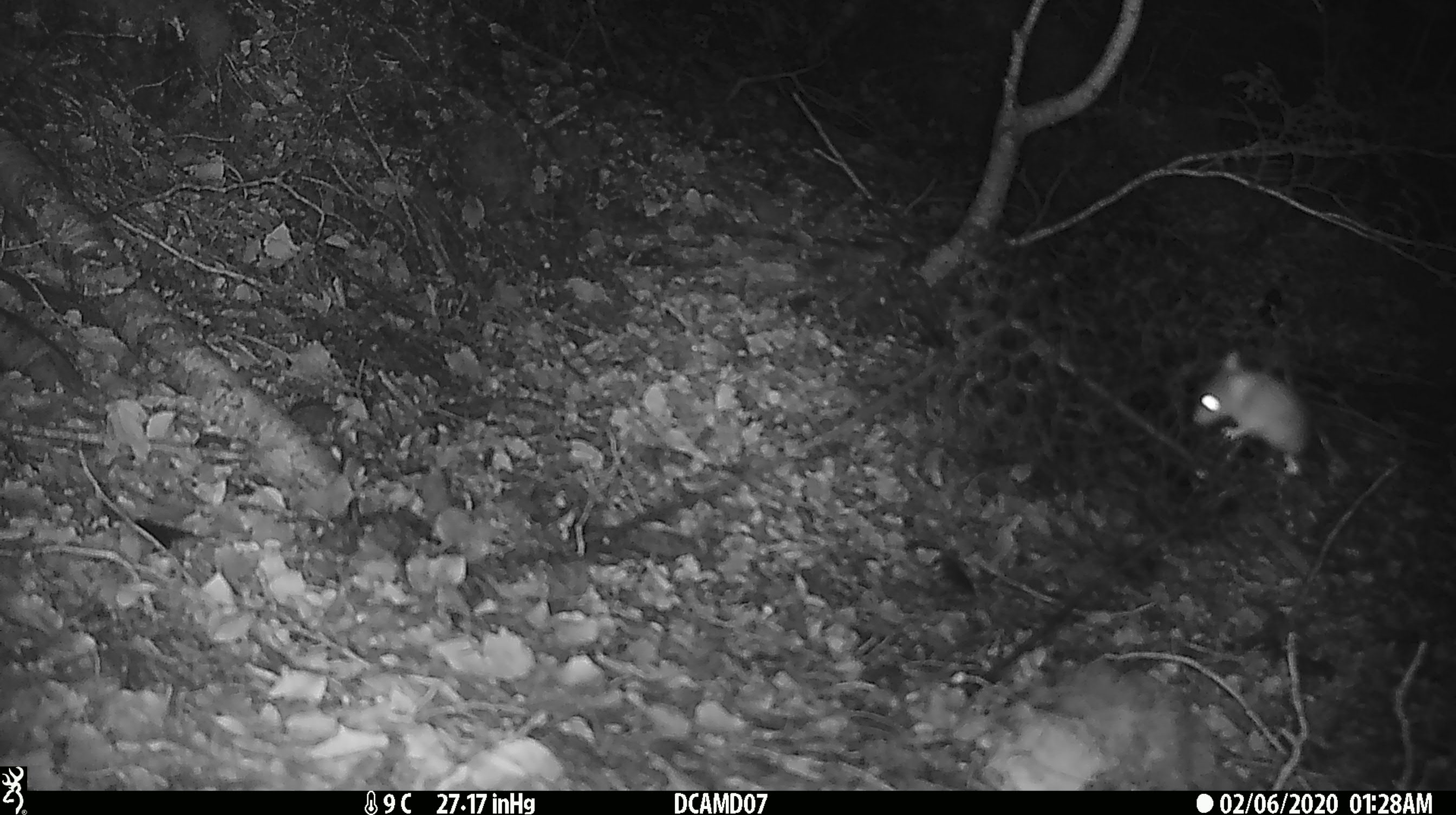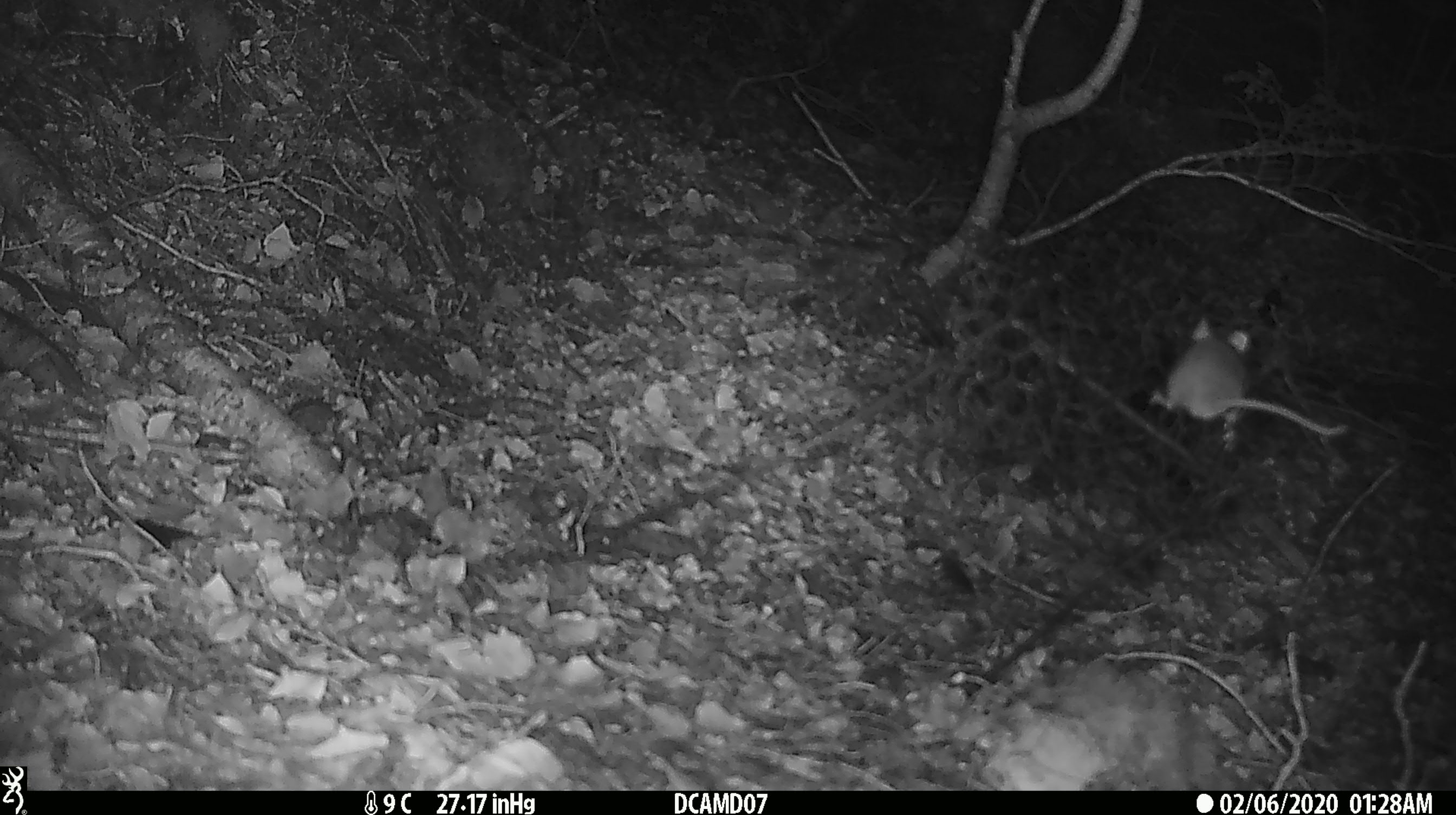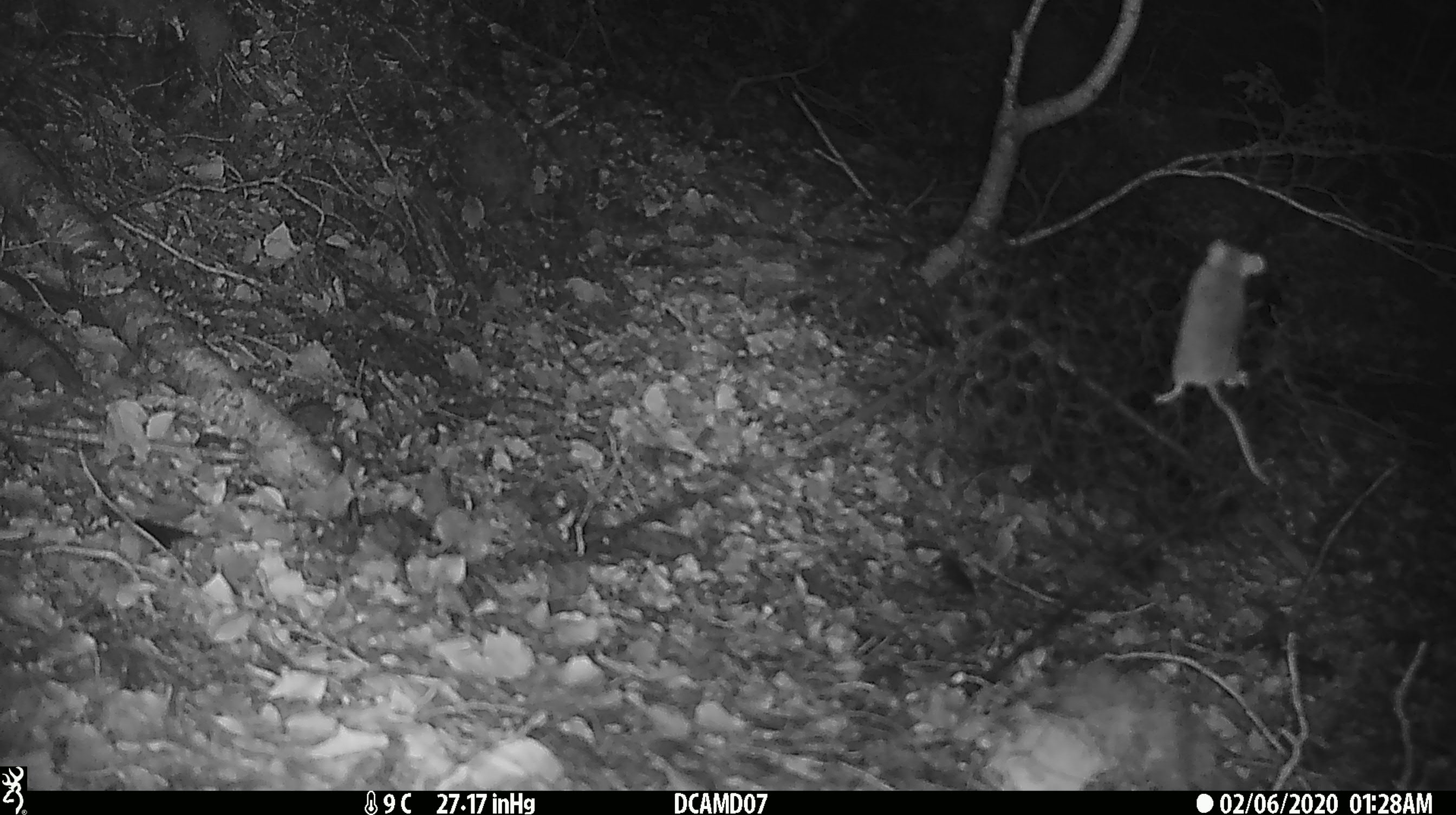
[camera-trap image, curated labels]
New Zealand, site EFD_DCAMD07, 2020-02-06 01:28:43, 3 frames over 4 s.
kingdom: Animalia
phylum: Chordata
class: Mammalia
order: Rodentia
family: Muridae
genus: Mus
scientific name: Mus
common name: mouse